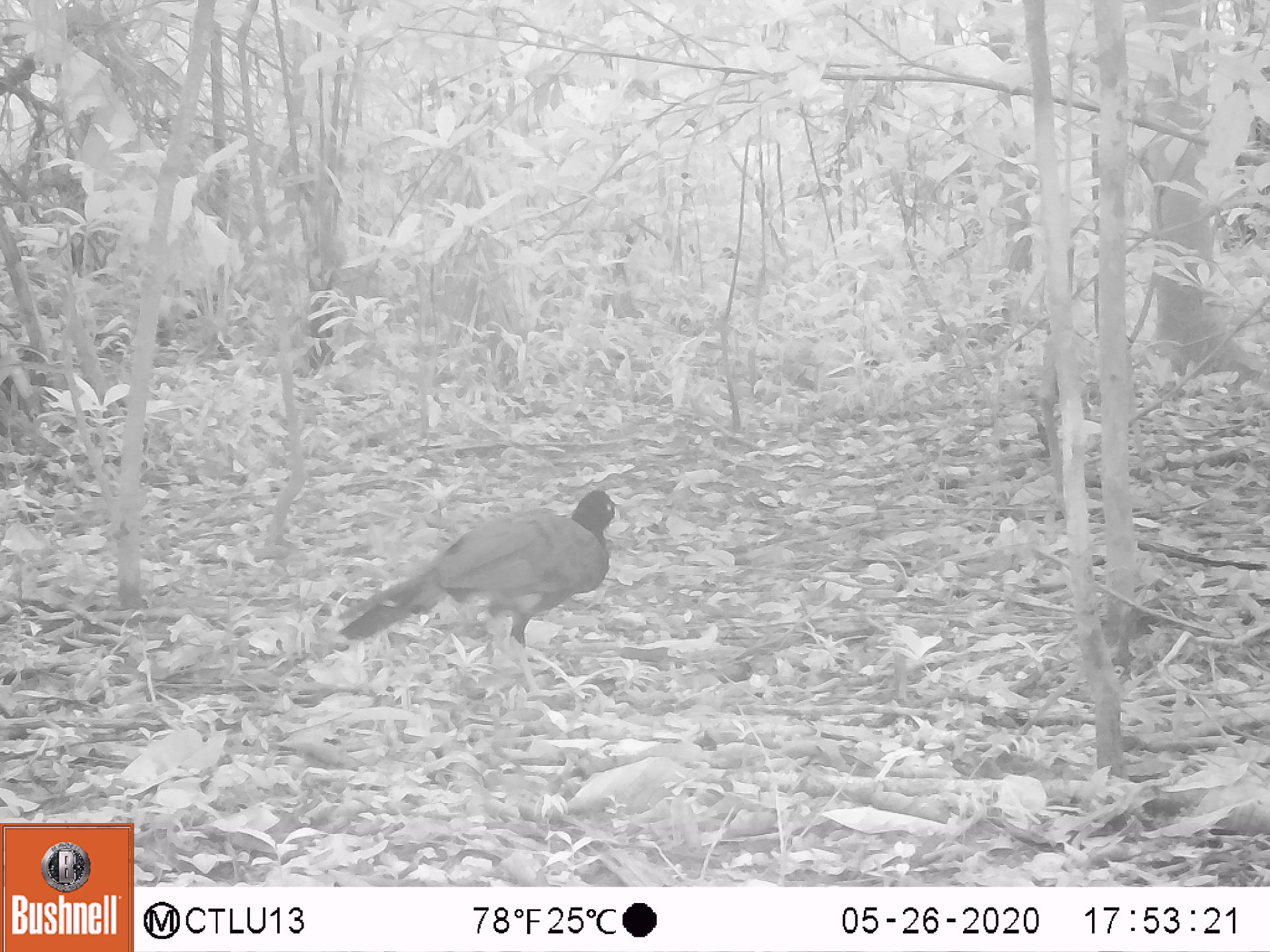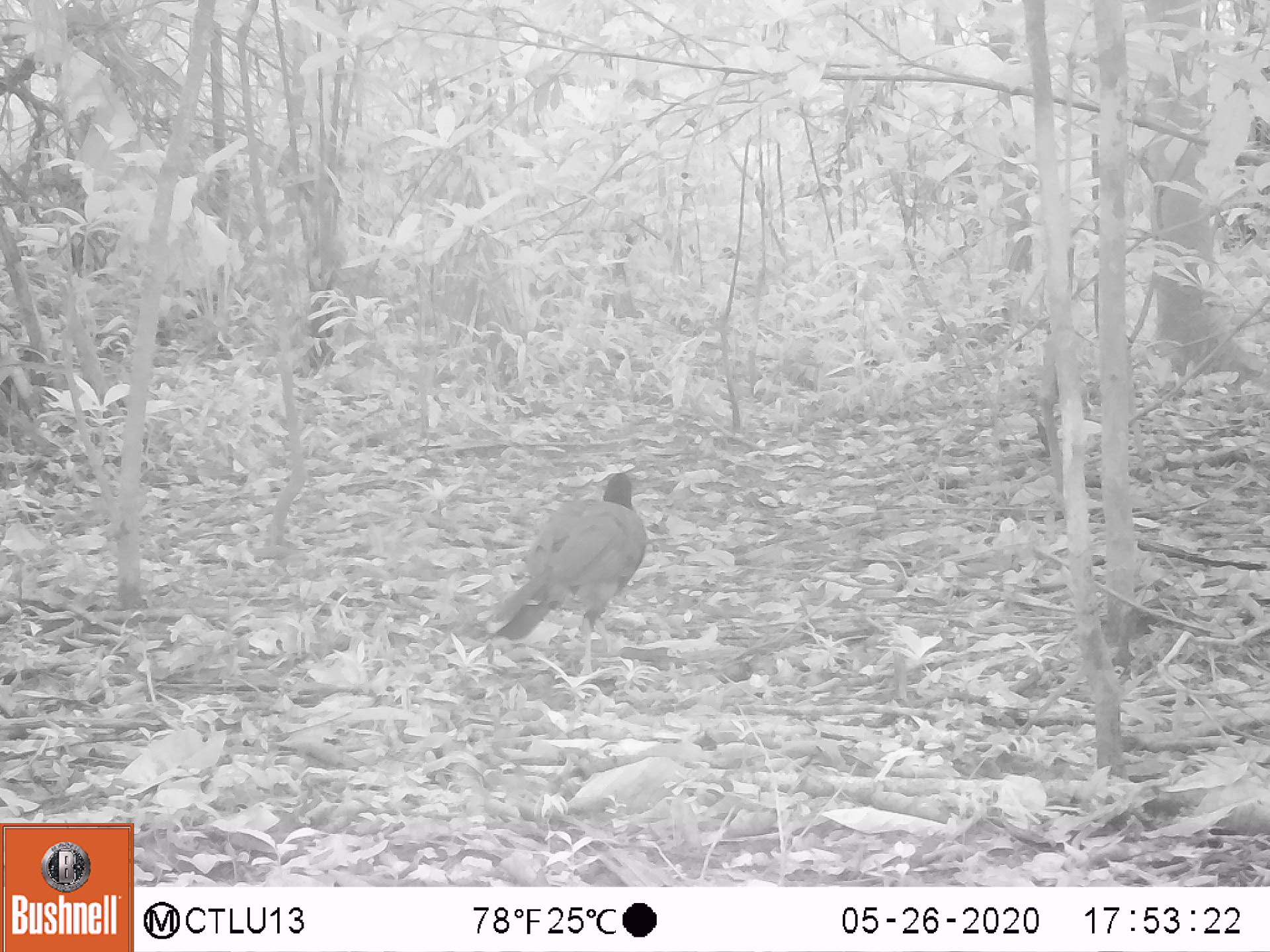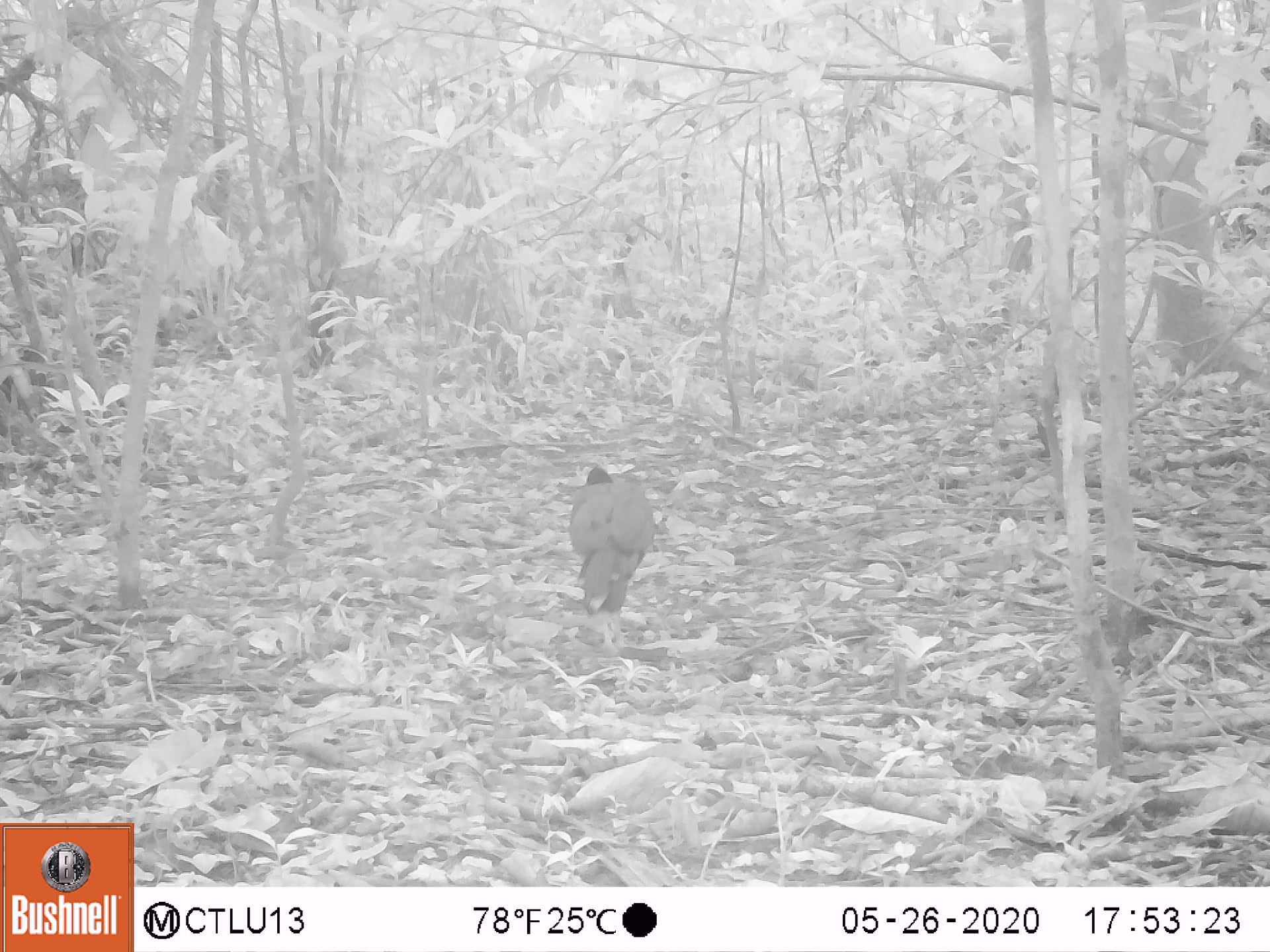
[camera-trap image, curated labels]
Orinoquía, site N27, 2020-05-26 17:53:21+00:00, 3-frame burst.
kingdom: Animalia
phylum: Chordata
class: Aves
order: Galliformes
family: Cracidae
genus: Mitu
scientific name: Mitu salvini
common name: salvin's currasow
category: salvins curassow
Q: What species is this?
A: Salvins curassow (salvin's currasow) (Mitu salvini).